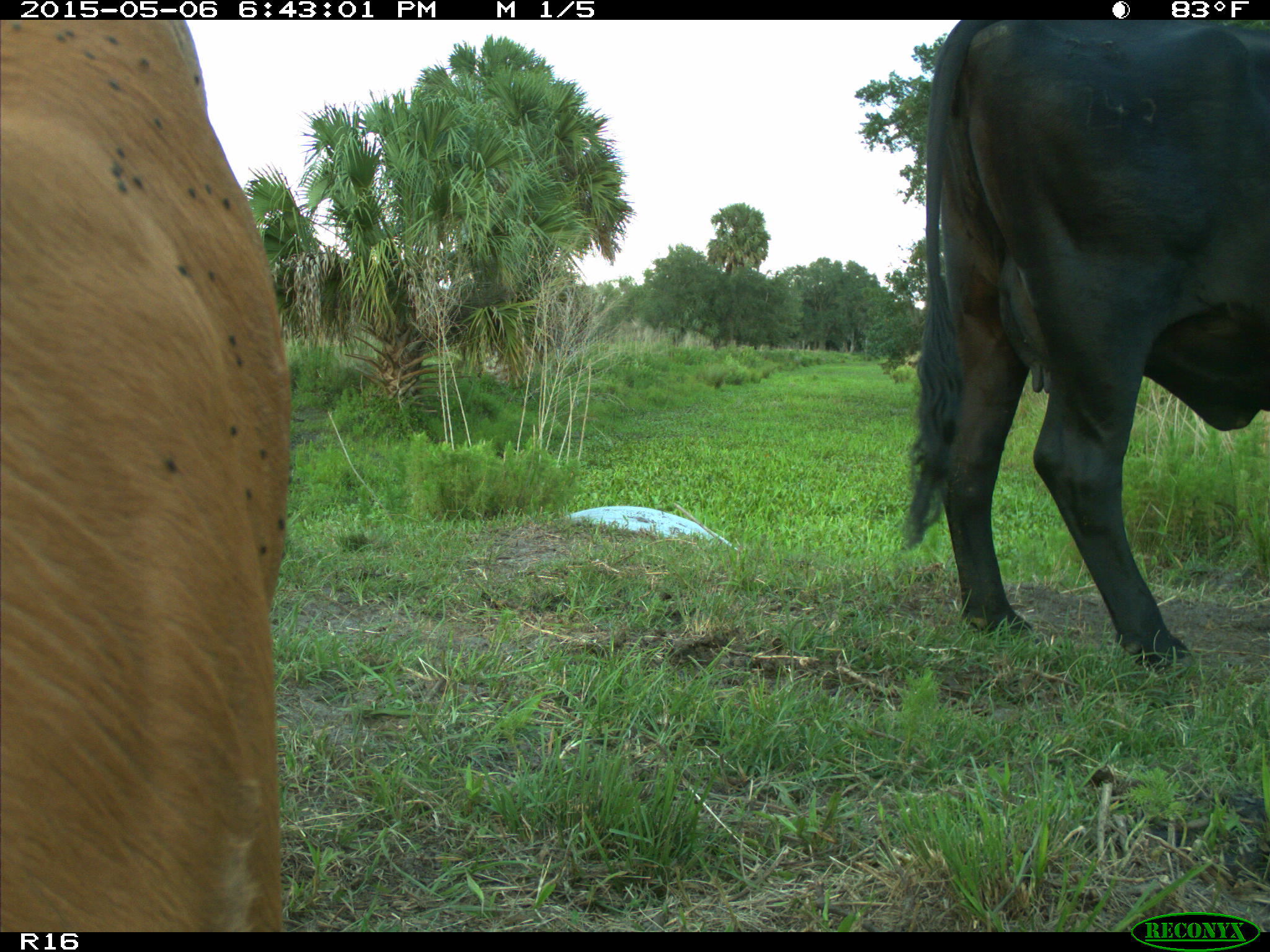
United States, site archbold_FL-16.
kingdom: Animalia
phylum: Chordata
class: Mammalia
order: Artiodactyla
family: Bovidae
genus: Bos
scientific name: Bos taurus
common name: domestic cow